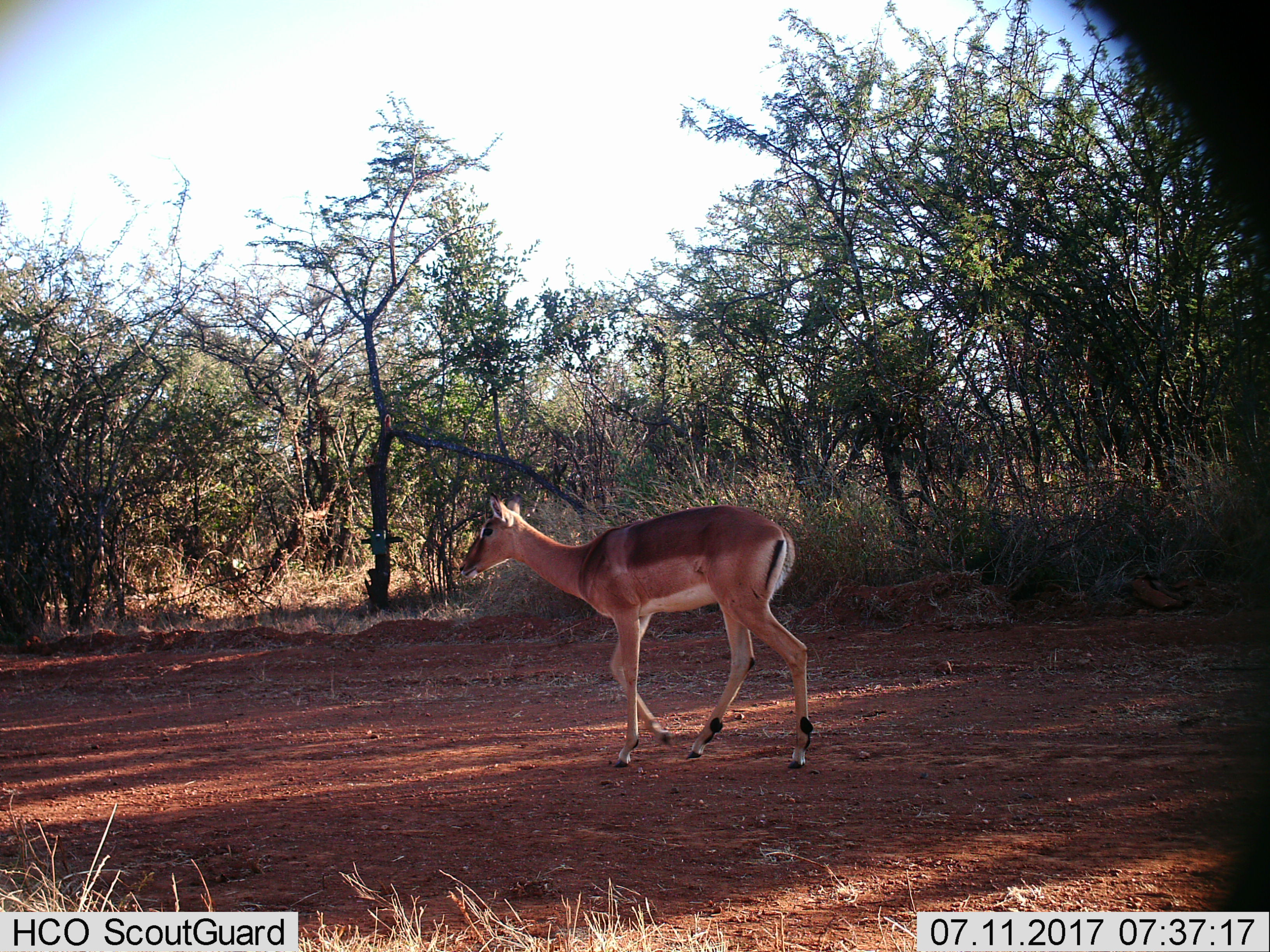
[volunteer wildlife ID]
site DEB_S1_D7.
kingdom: Animalia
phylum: Chordata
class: Mammalia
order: Artiodactyla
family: Bovidae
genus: Aepyceros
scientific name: Aepyceros melampus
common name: impala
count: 1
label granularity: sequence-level